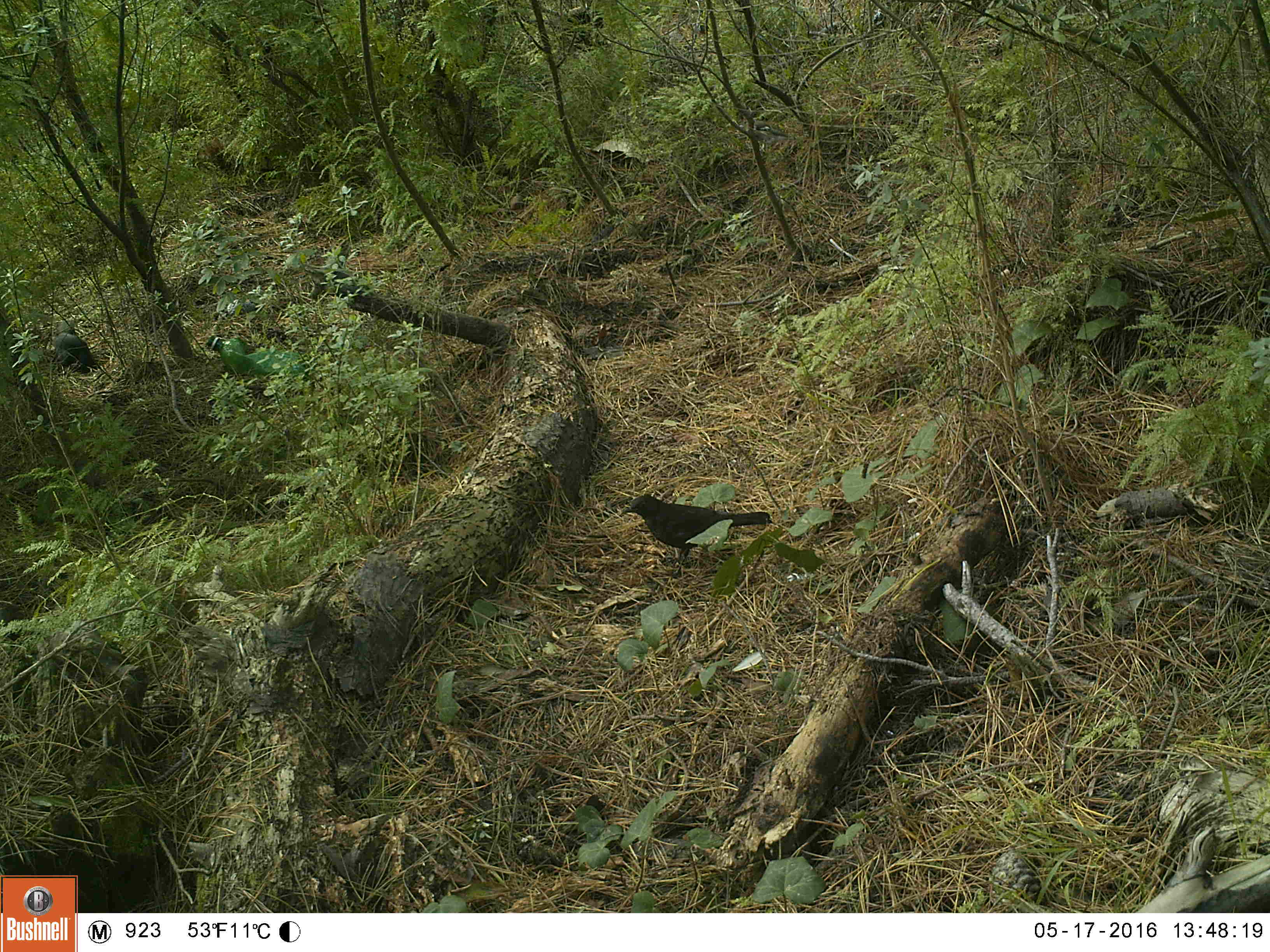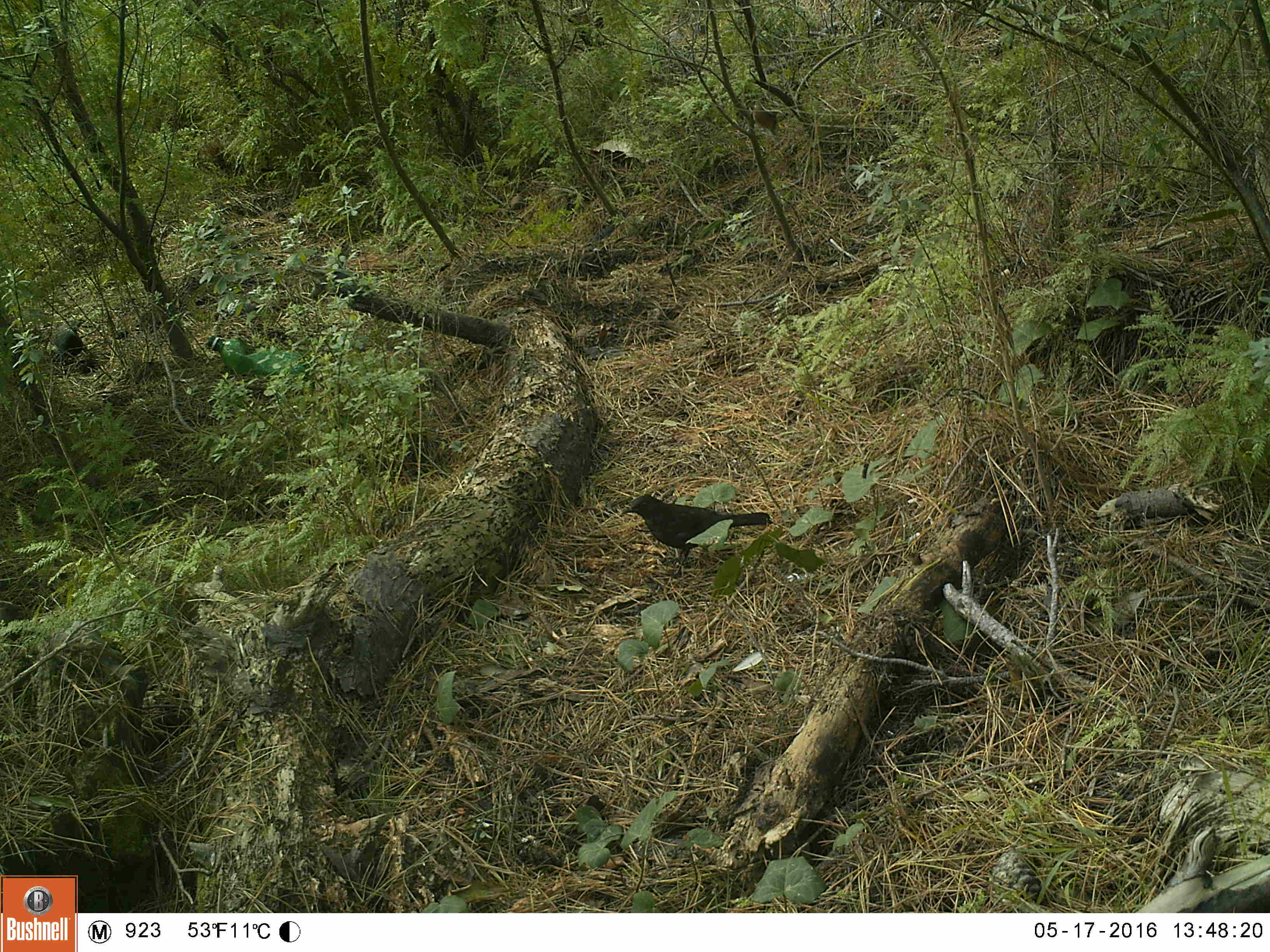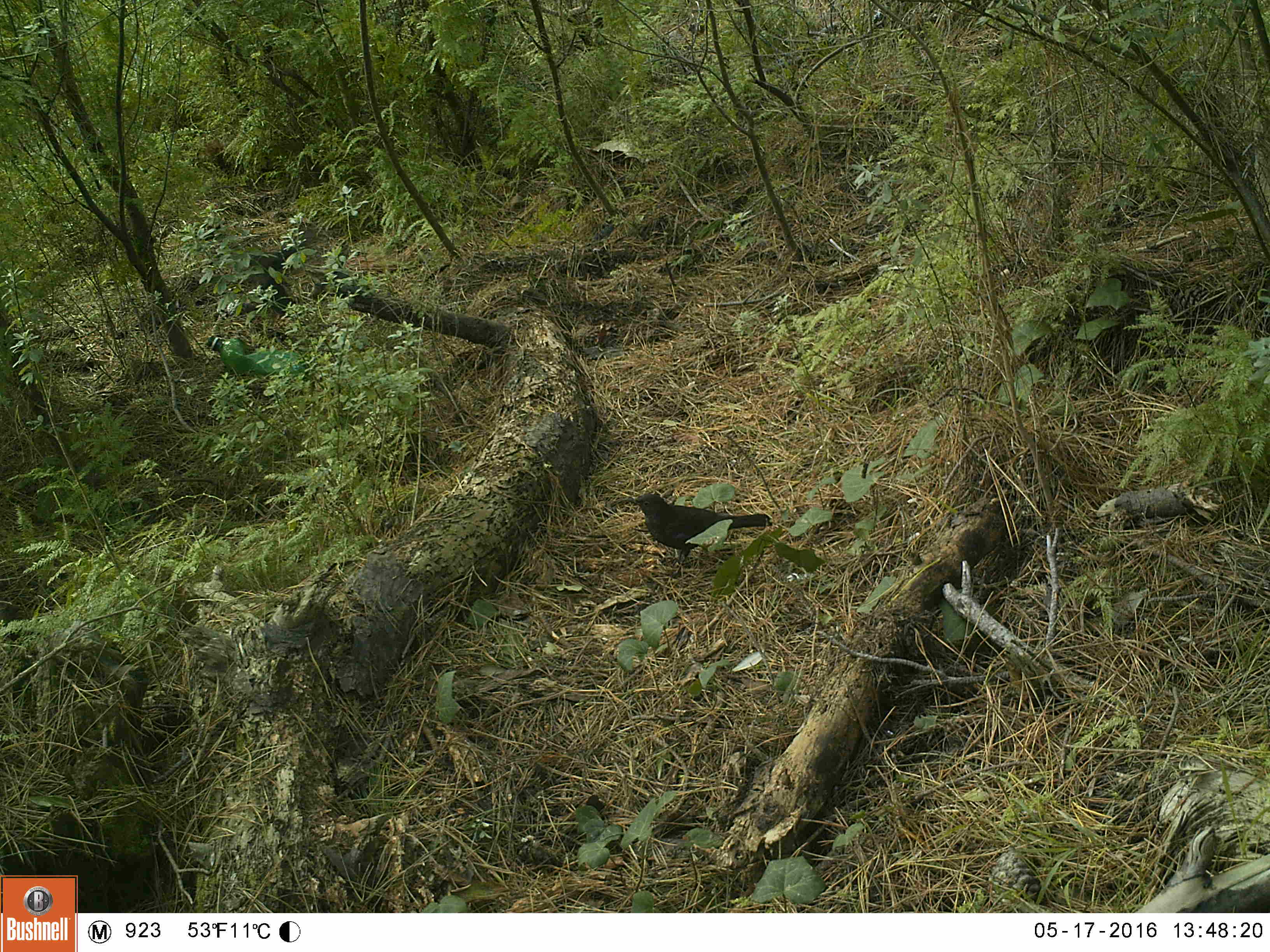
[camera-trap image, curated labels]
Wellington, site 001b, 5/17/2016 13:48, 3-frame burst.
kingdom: Animalia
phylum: Chordata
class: Aves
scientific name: Aves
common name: bird